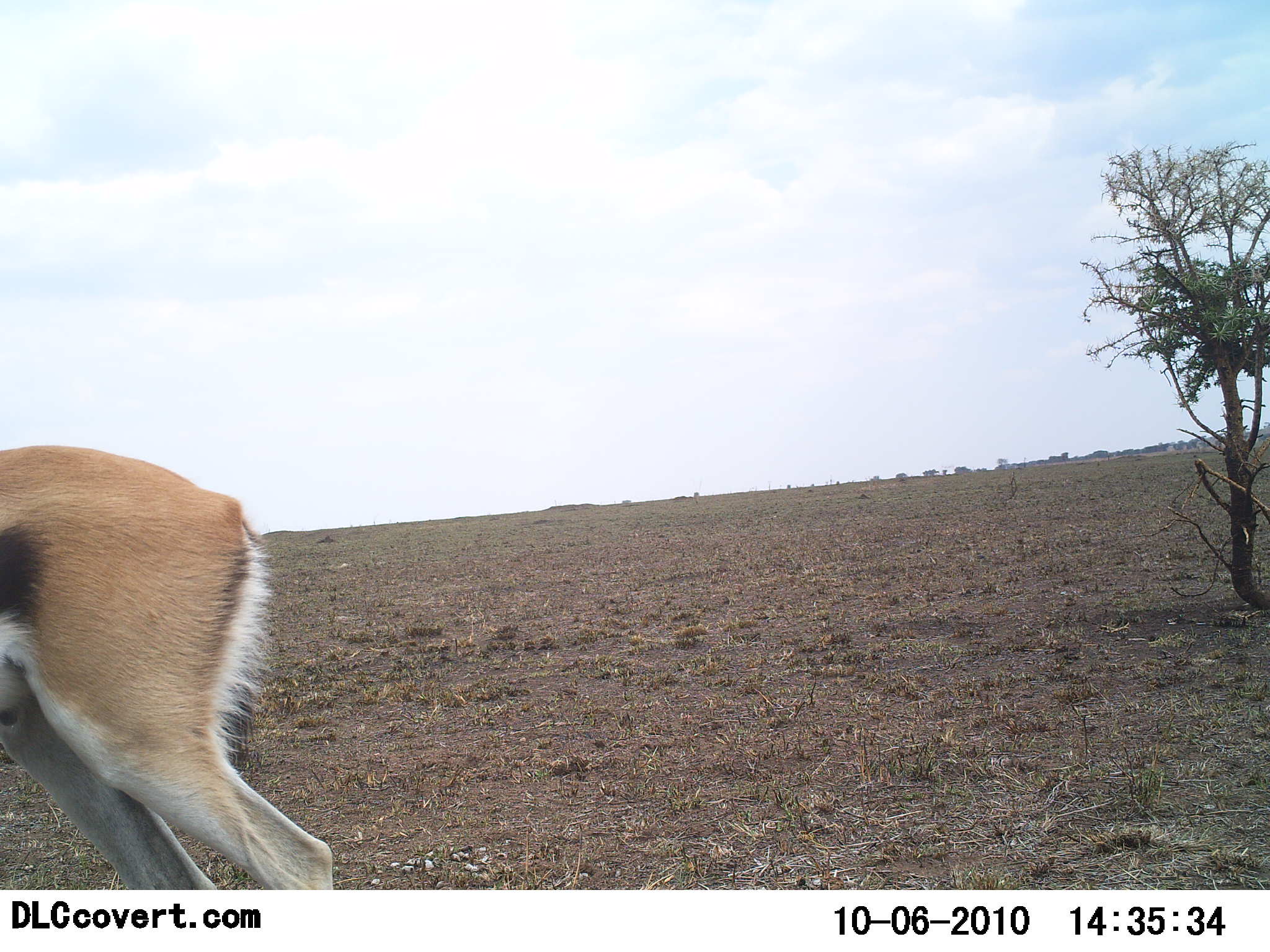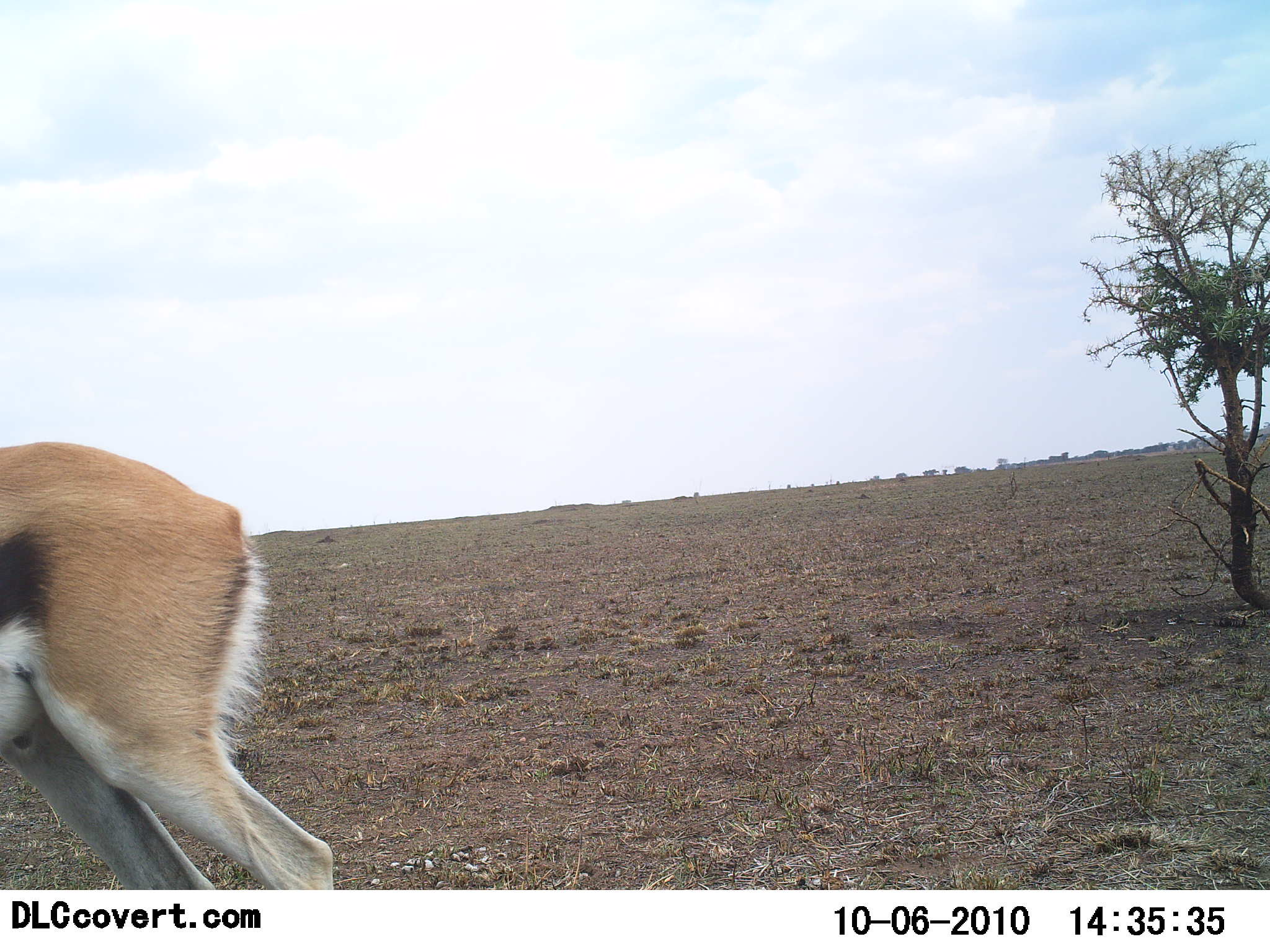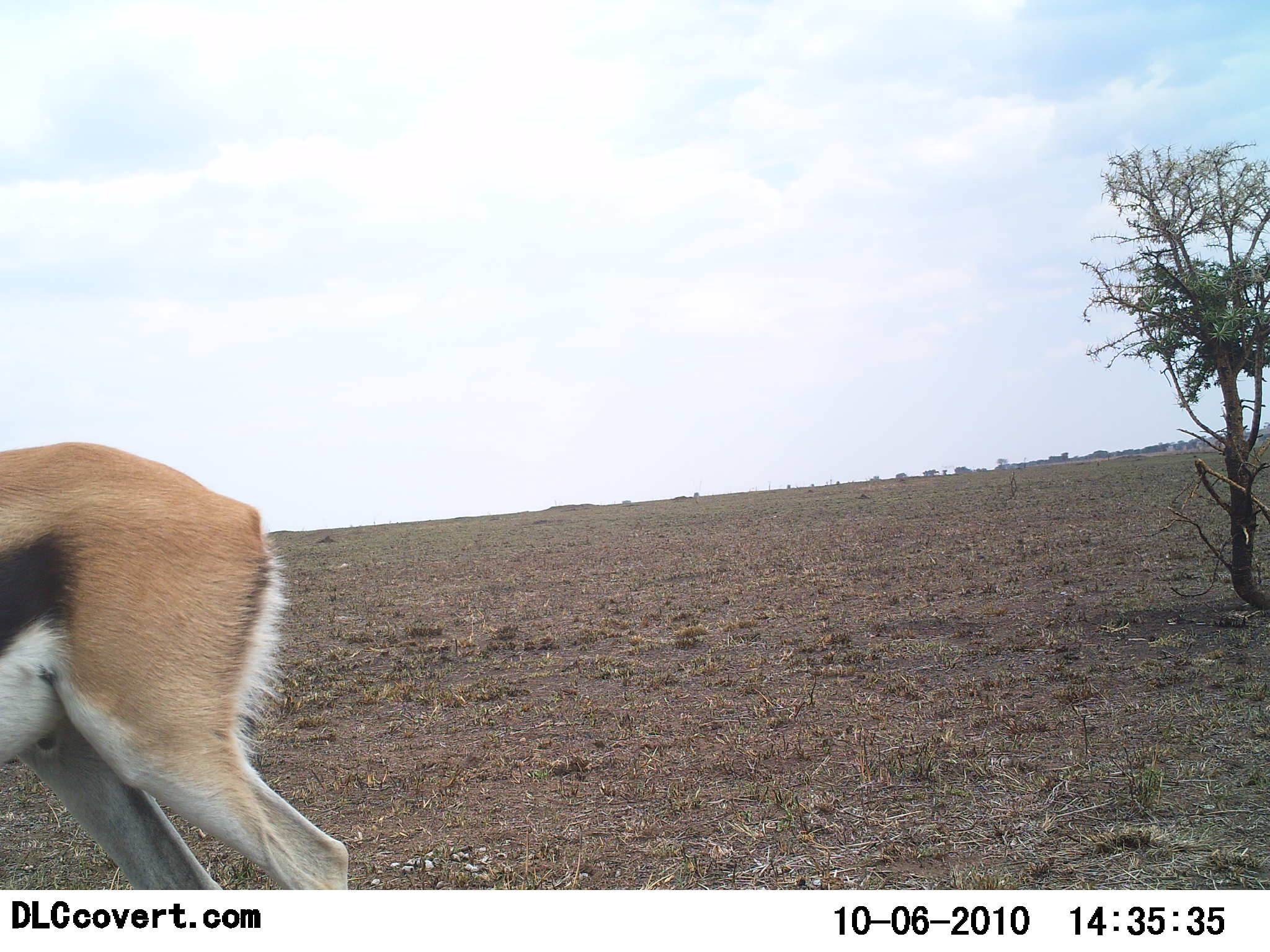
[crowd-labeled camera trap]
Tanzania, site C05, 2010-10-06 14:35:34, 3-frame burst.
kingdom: Animalia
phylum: Chordata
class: Mammalia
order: Artiodactyla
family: Bovidae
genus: Eudorcas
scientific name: Eudorcas thomsonii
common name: thomson's gazelle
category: gazellethomsons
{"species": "gazellethomsons (thomson's gazelle) (Eudorcas thomsonii)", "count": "1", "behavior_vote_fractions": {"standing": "94%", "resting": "0%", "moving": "12%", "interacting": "0%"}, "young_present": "0%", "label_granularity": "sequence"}